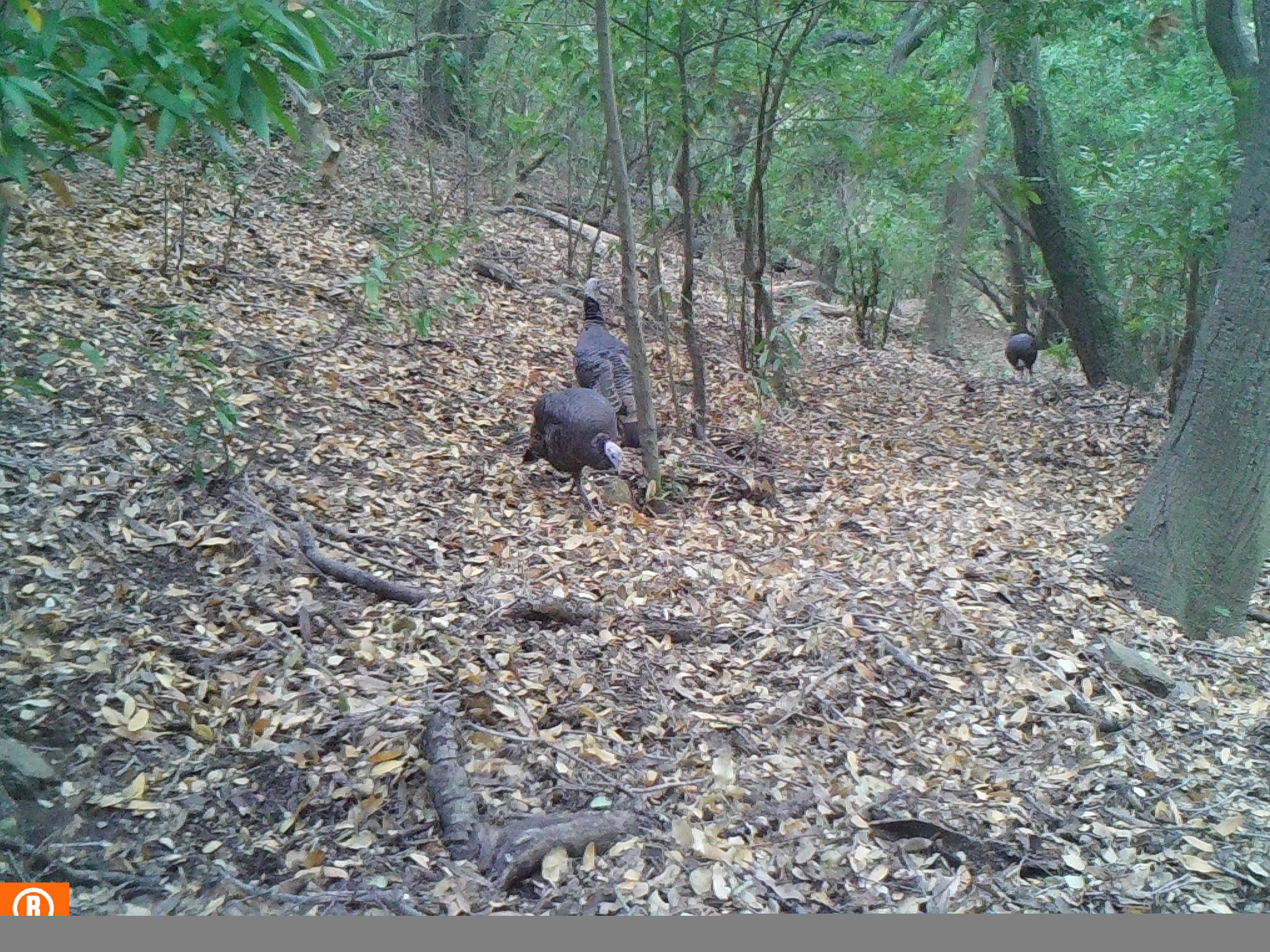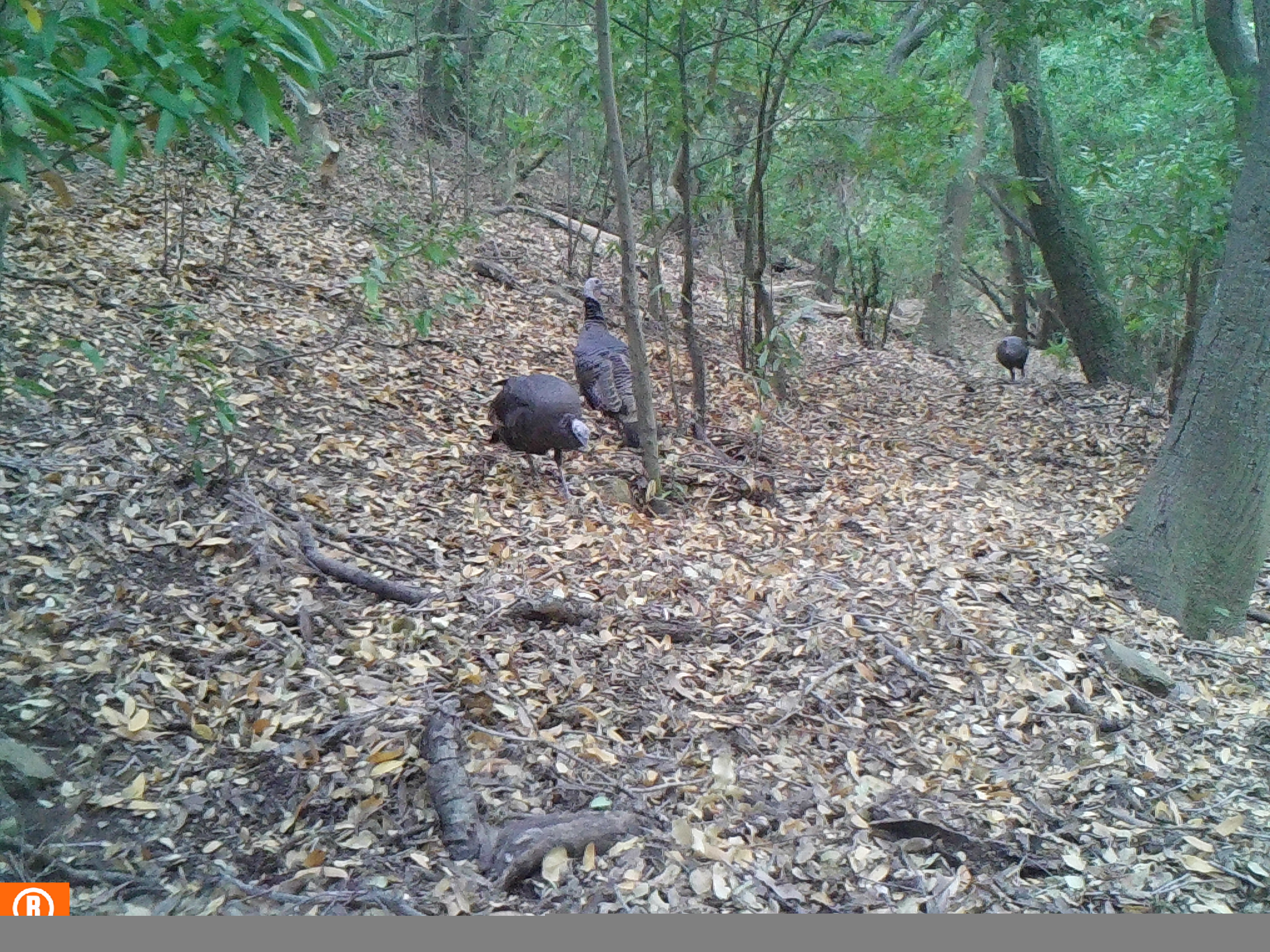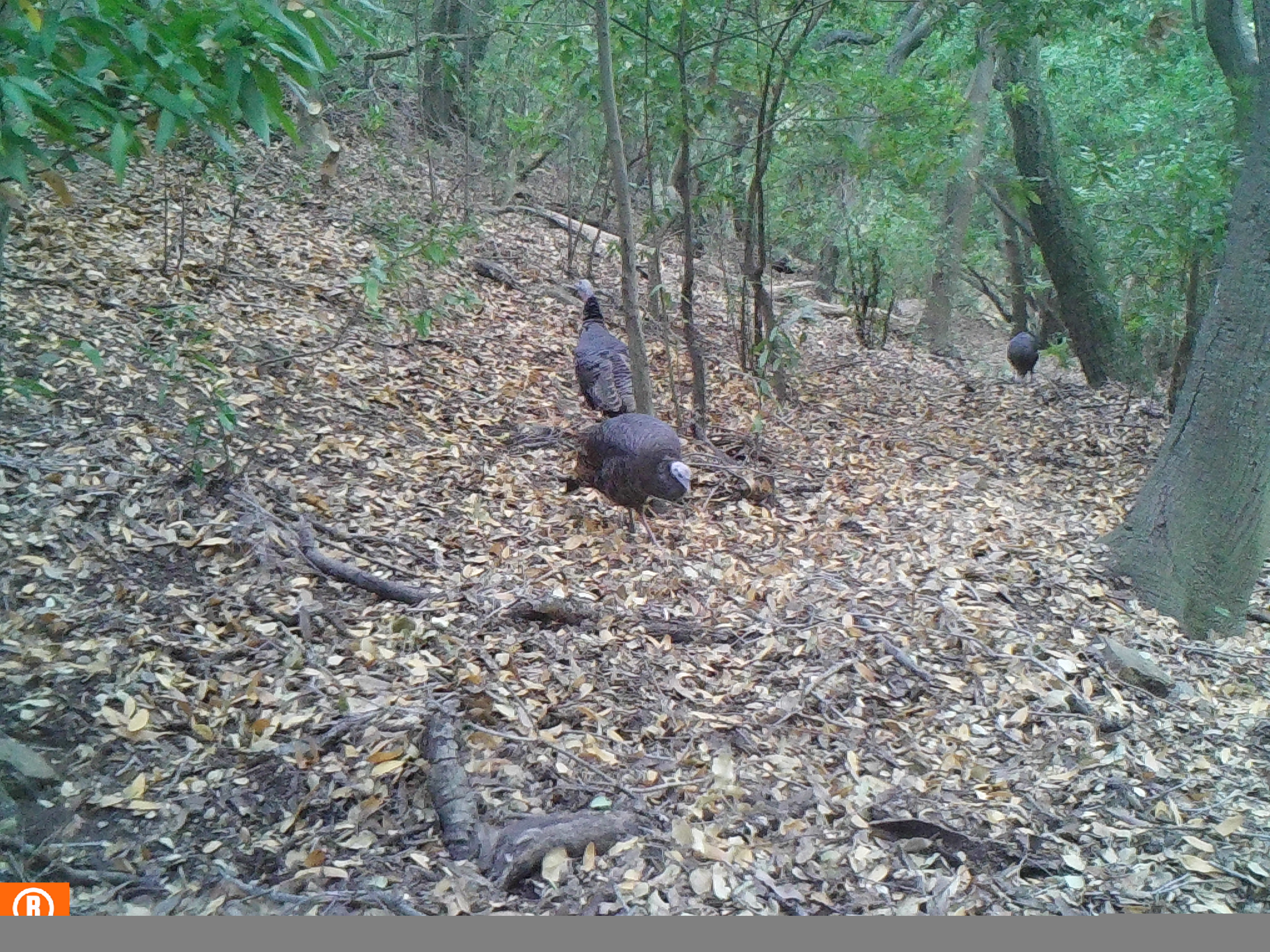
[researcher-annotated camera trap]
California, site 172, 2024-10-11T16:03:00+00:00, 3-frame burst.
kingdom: Animalia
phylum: Chordata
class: Aves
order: Galliformes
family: Phasianidae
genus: Meleagris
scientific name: Meleagris gallopavo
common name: turkey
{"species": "turkey (Meleagris gallopavo)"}